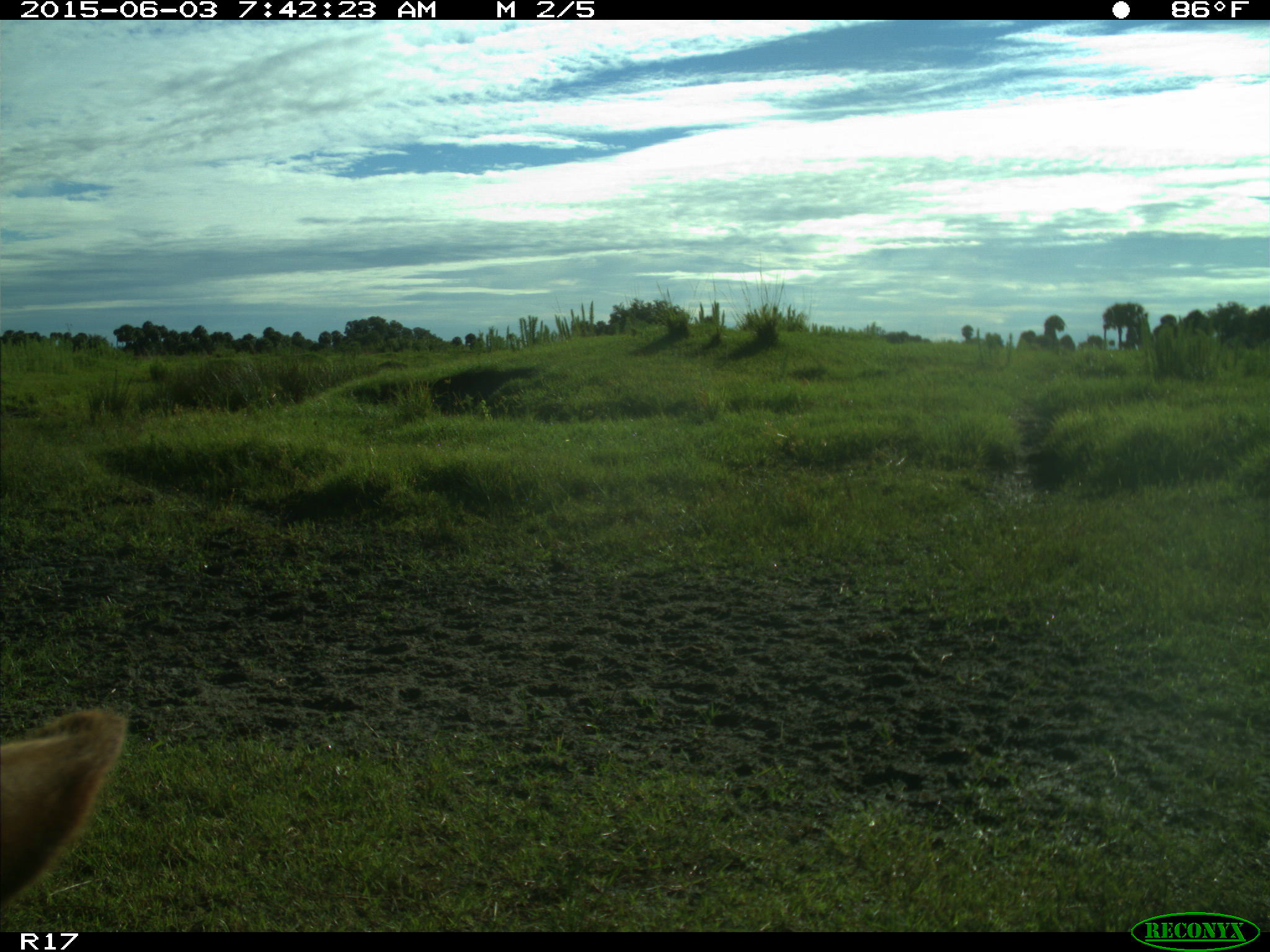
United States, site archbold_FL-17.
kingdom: Animalia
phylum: Chordata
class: Mammalia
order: Artiodactyla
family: Bovidae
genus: Bos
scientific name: Bos taurus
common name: domestic cow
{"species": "Bos taurus (domestic cow)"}